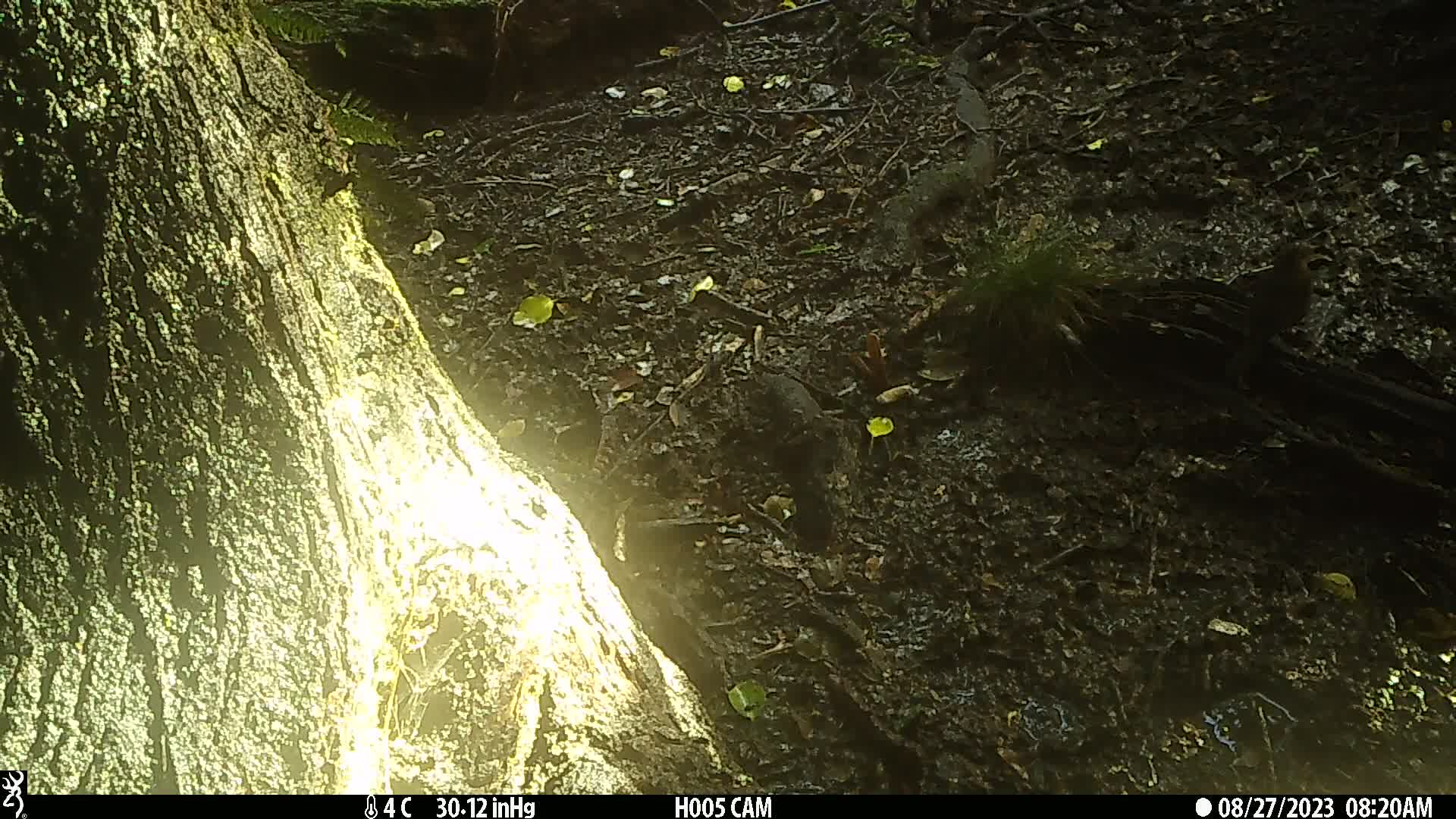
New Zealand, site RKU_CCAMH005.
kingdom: Animalia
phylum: Chordata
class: Aves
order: Passeriformes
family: Turdidae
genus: Turdus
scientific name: Turdus merula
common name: eurasian blackbird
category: blackbird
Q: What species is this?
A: Blackbird (eurasian blackbird) (Turdus merula).